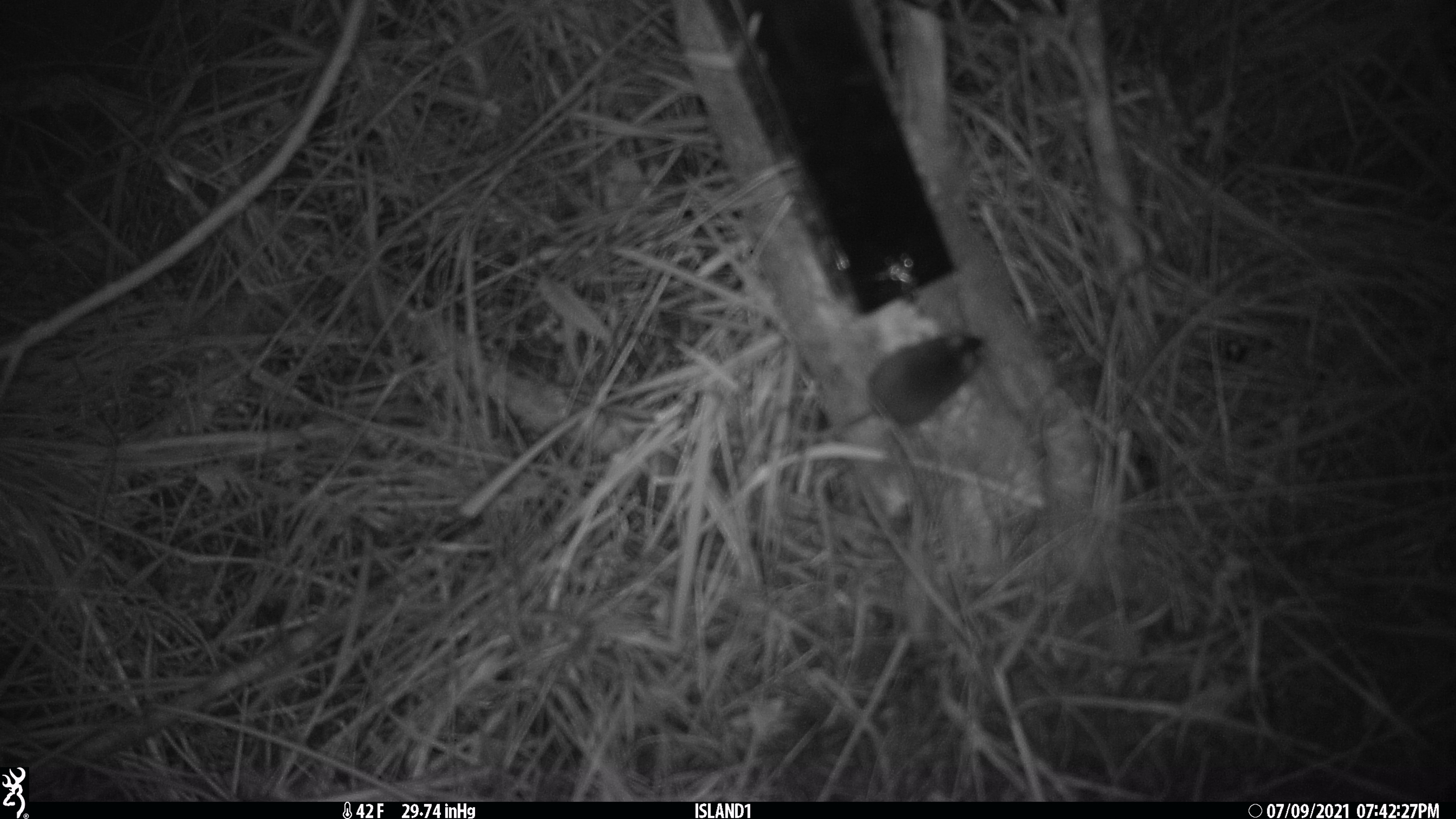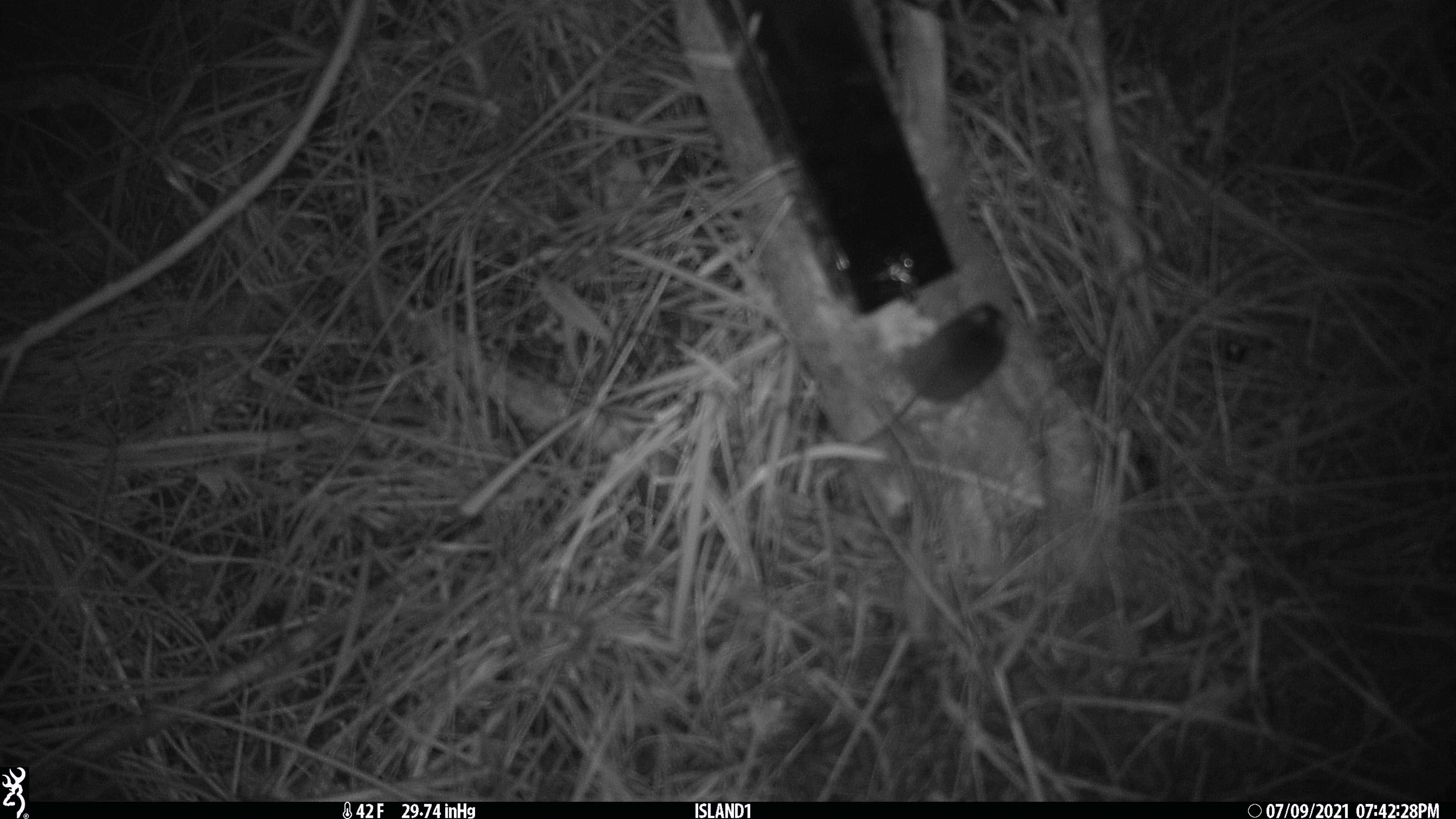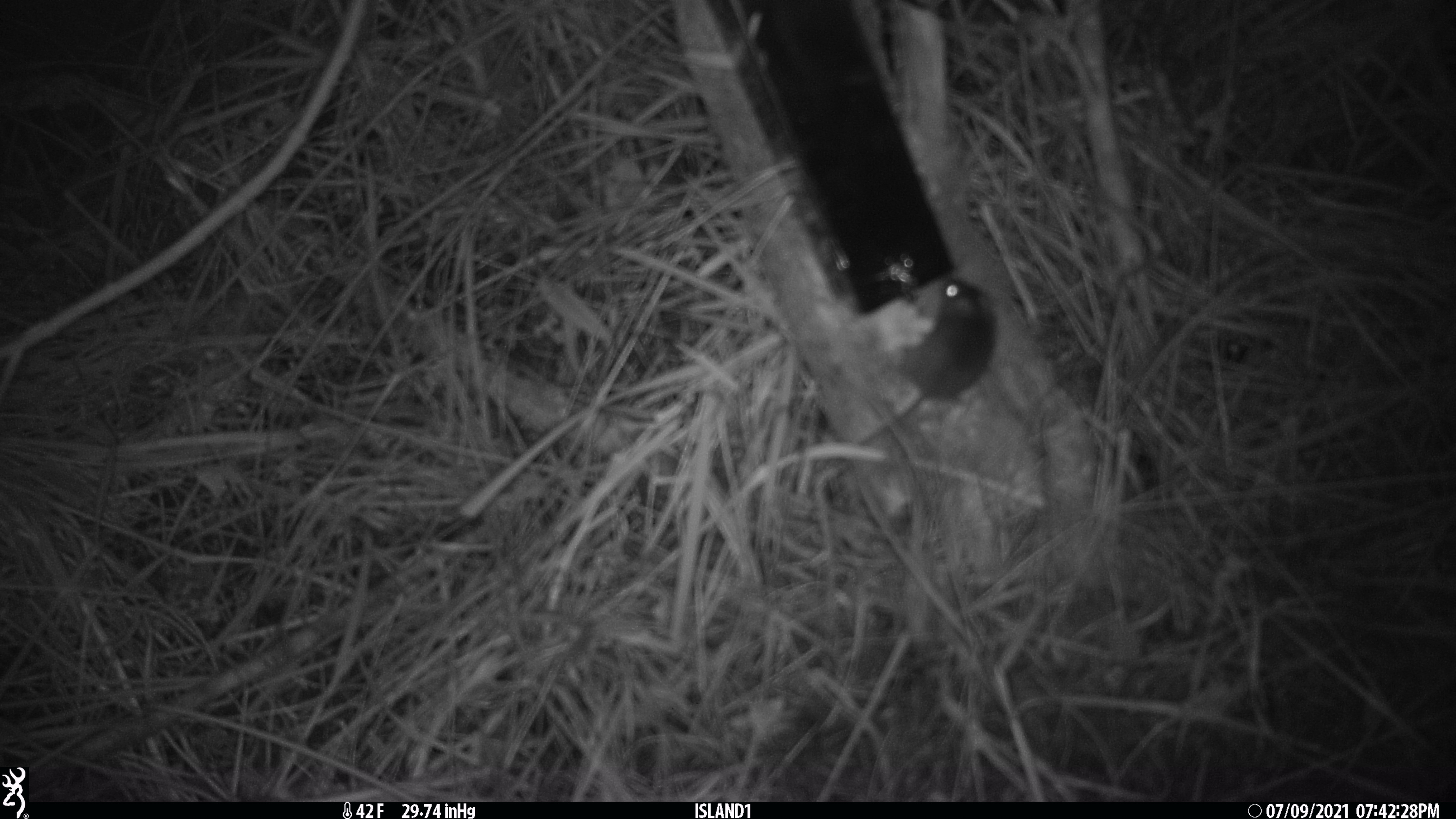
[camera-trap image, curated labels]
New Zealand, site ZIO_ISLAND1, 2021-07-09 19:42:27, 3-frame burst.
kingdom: Animalia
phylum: Chordata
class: Mammalia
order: Rodentia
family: Muridae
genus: Mus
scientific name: Mus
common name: mouse